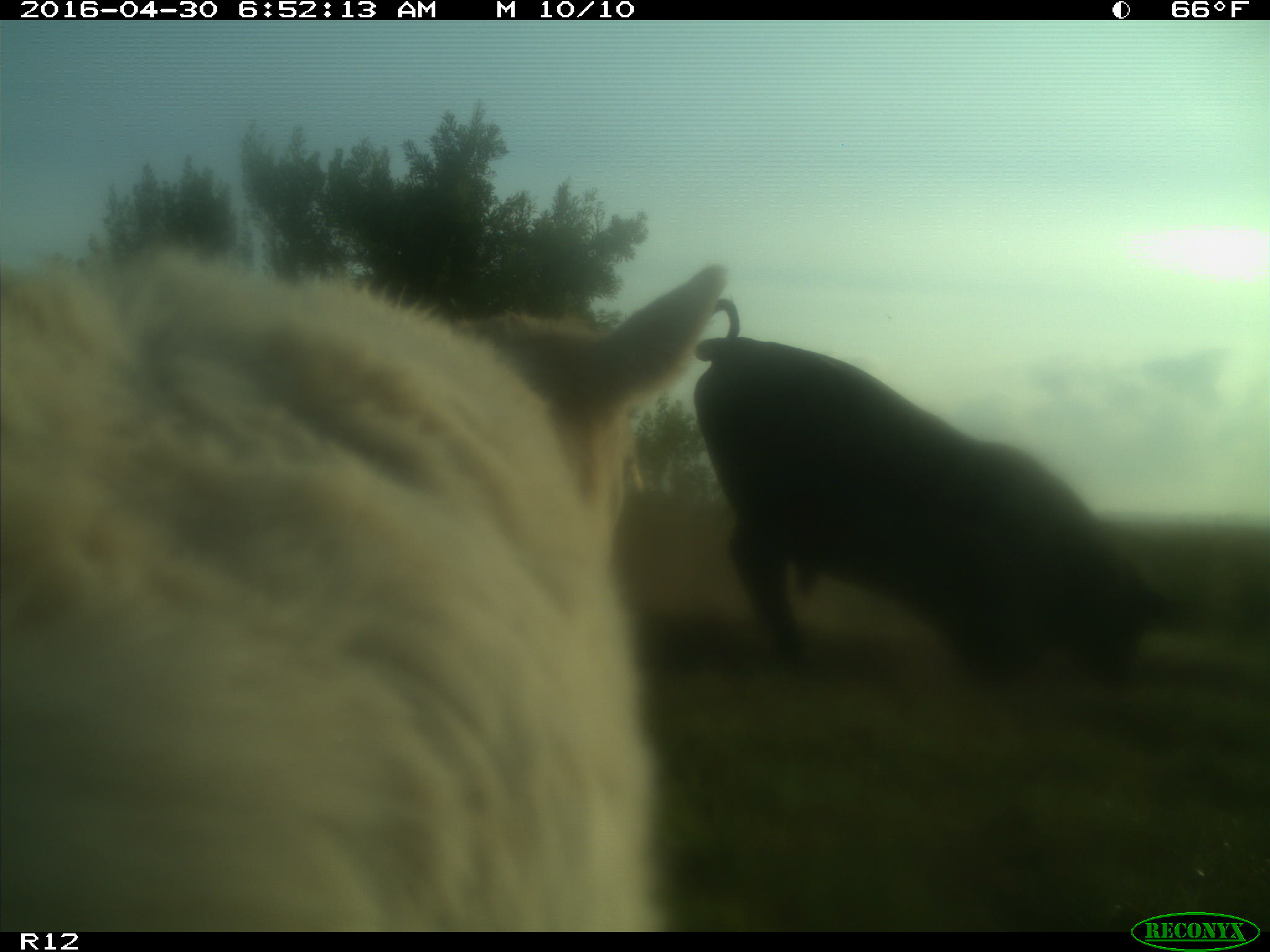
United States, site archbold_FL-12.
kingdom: Animalia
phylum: Chordata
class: Mammalia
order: Artiodactyla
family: Bovidae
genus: Bos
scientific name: Bos taurus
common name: domestic cow